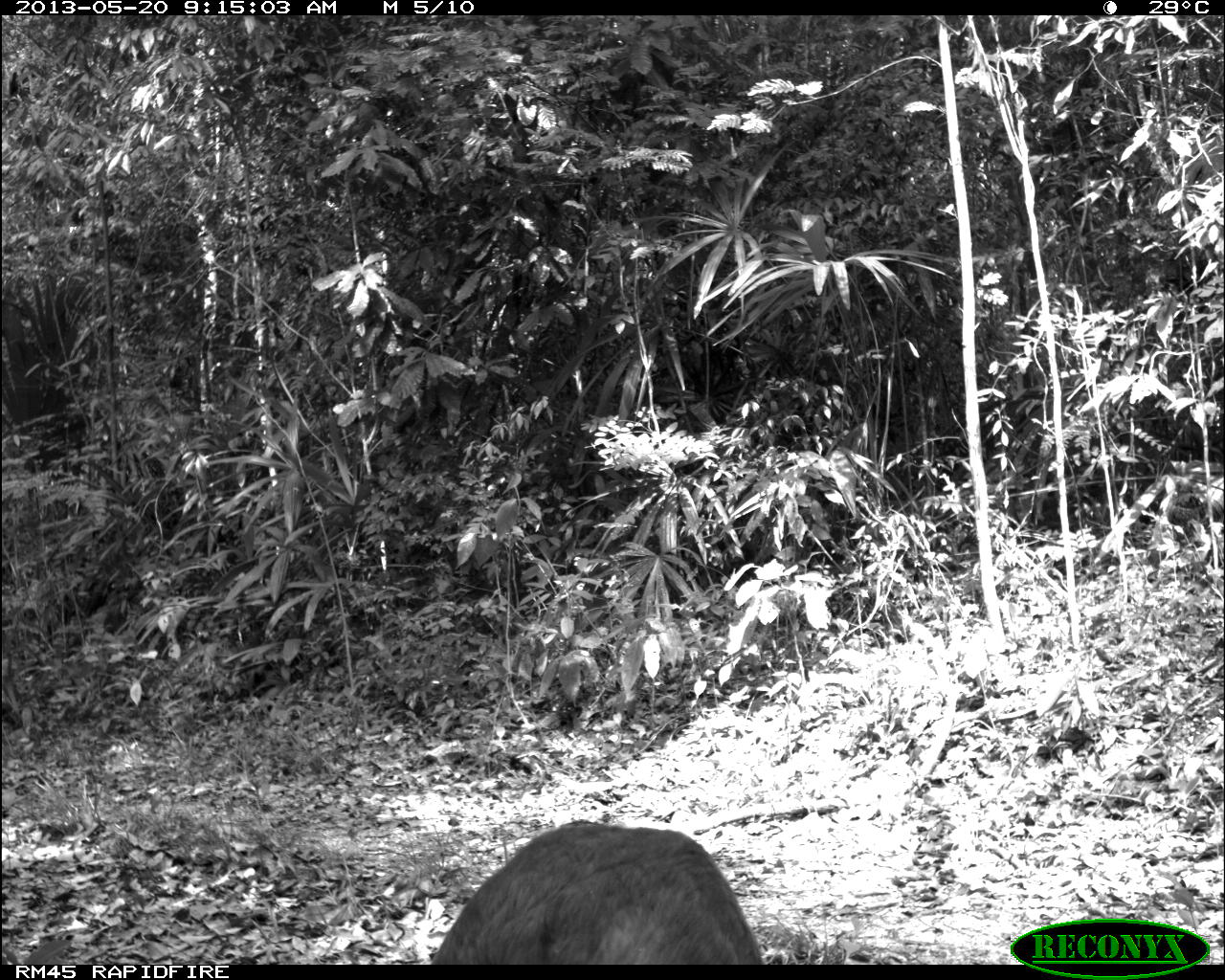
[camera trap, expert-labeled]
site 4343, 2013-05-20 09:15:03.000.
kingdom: Animalia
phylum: Chordata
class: Mammalia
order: Artiodactyla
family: Cervidae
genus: Mazama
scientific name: Mazama temama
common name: central american red brocket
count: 1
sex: female